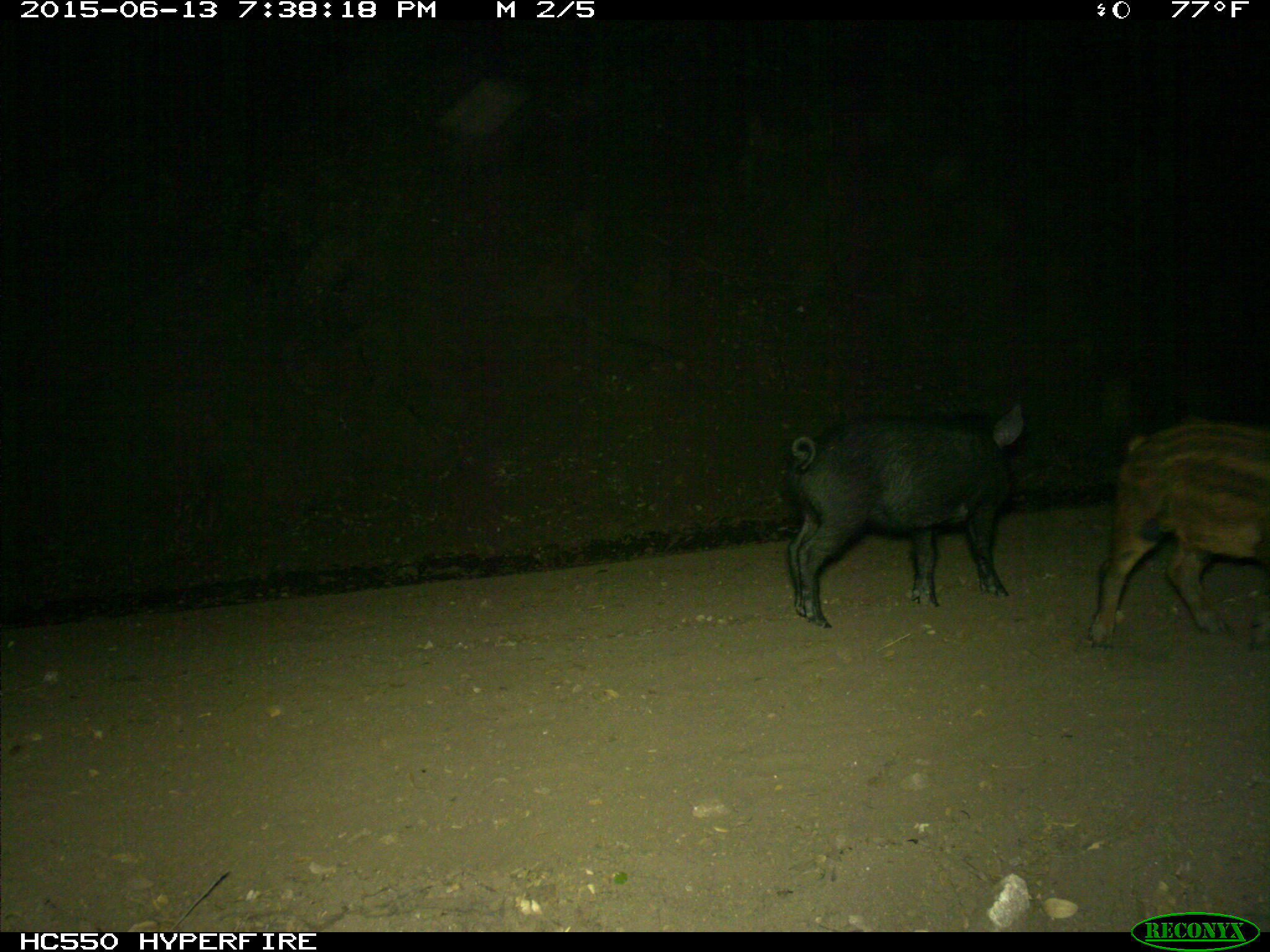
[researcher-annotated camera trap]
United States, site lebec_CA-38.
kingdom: Animalia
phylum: Chordata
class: Mammalia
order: Artiodactyla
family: Suidae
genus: Sus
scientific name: Sus scrofa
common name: wild boar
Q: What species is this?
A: Sus scrofa (wild boar).